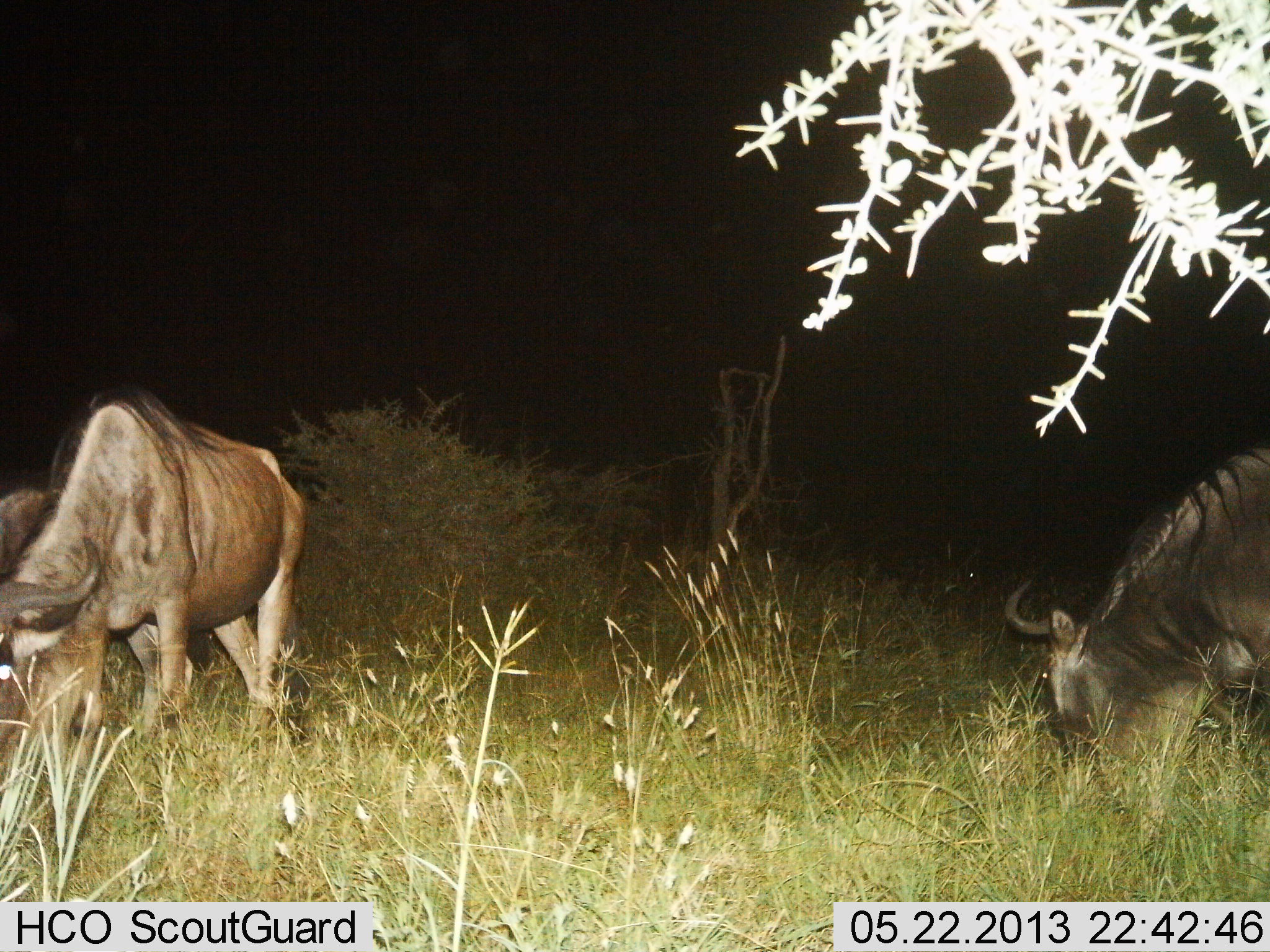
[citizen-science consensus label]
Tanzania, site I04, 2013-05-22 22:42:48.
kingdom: Animalia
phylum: Chordata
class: Mammalia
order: Artiodactyla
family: Bovidae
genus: Connochaetes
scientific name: Connochaetes taurinus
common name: blue wildebeest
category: wildebeest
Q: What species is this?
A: Wildebeest (blue wildebeest) (Connochaetes taurinus).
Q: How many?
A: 3.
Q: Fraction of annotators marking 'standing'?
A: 16%.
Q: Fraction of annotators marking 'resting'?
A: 6%.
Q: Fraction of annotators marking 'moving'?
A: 6%.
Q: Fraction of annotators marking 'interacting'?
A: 0%.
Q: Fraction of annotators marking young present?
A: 0%.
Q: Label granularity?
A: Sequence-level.